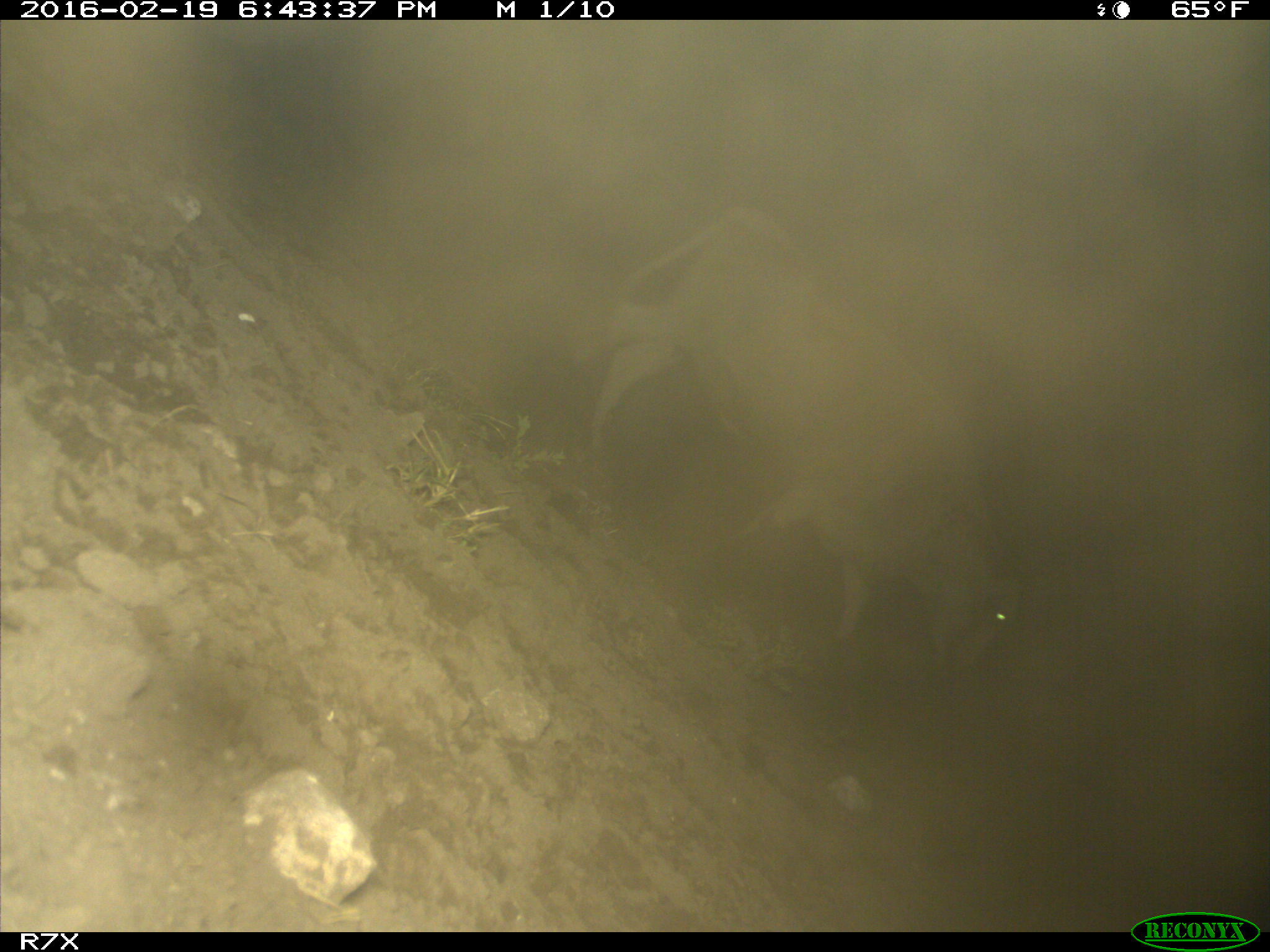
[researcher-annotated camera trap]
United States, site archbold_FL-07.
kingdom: Animalia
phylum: Chordata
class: Mammalia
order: Artiodactyla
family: Bovidae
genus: Bos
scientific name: Bos taurus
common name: domestic cow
Bos taurus (domestic cow).